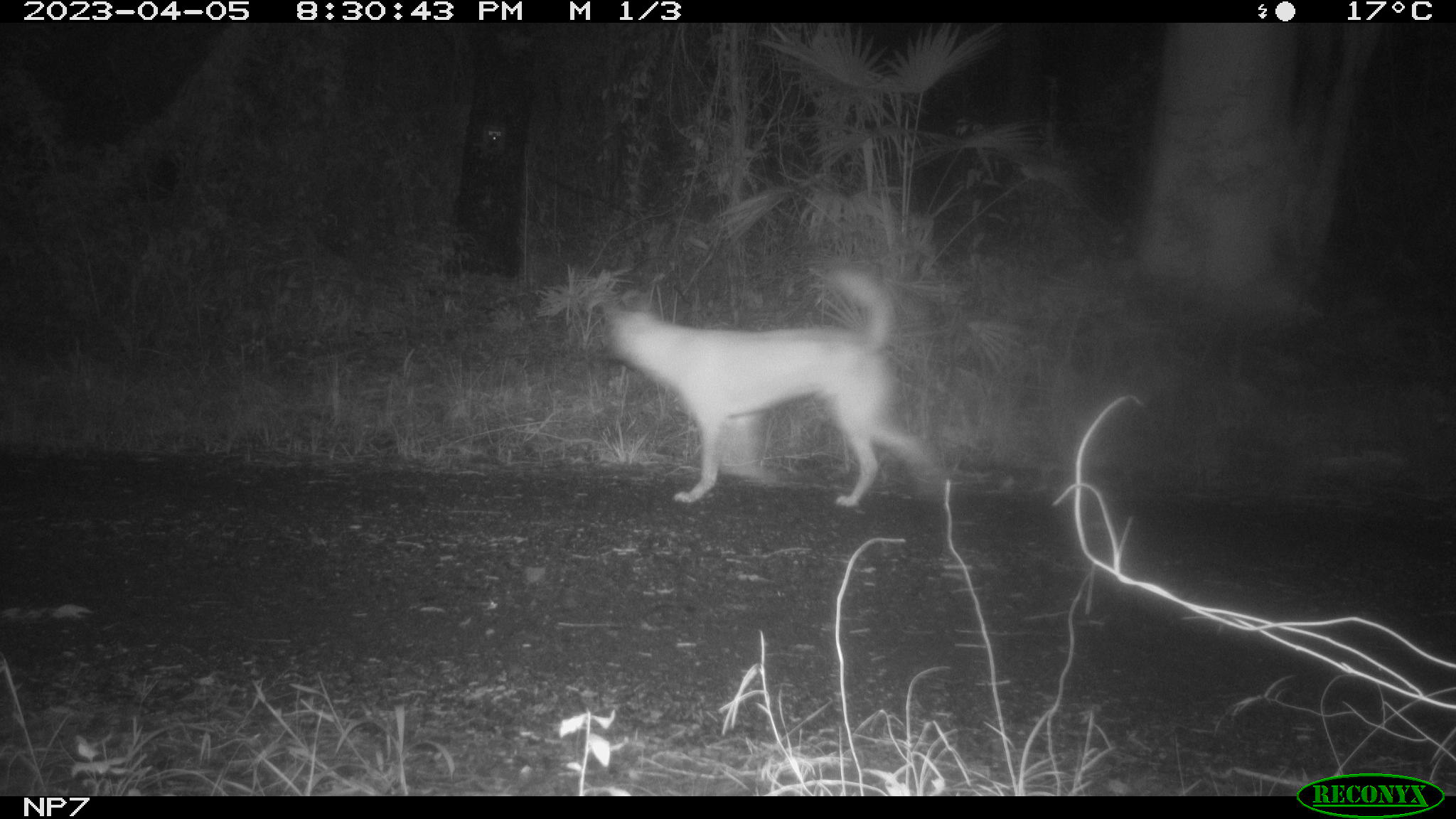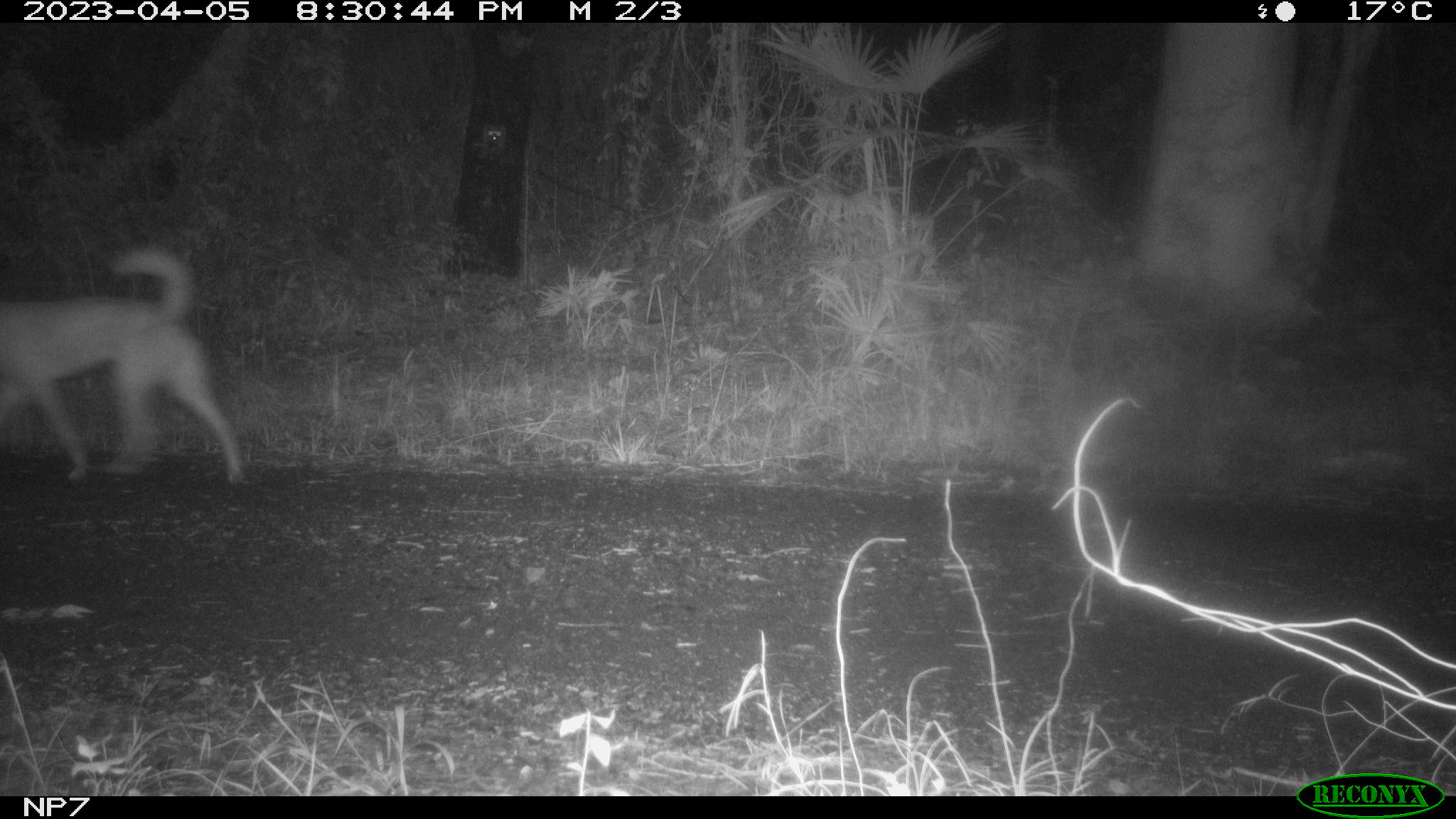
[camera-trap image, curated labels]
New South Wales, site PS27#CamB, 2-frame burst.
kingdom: Animalia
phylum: Chordata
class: Mammalia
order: Carnivora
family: Canidae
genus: Canis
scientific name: Canis familiaris dingo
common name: dingo